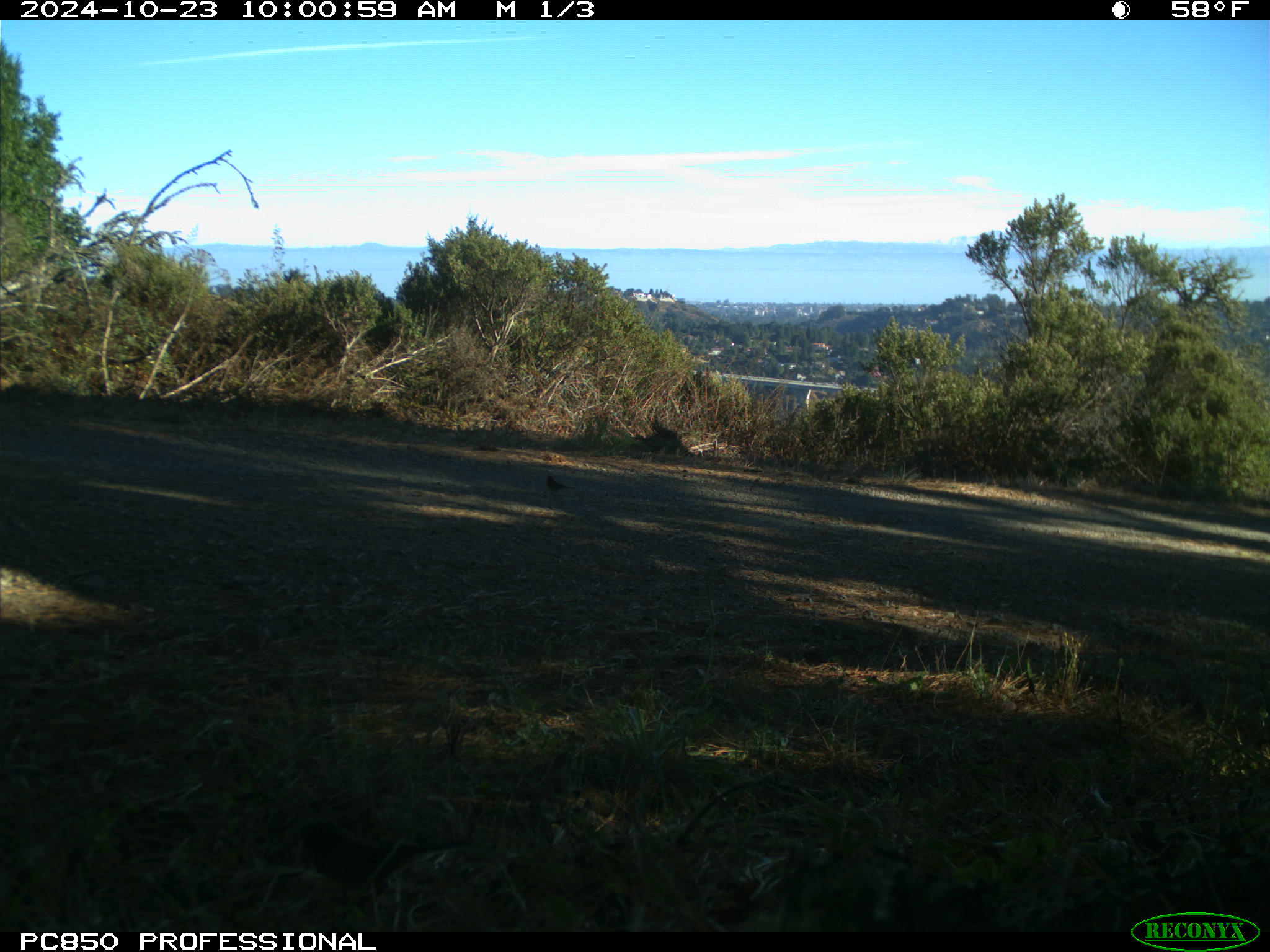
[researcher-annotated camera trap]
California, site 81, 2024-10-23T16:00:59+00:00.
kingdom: Animalia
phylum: Chordata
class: Aves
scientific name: Aves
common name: bird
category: unknown bird